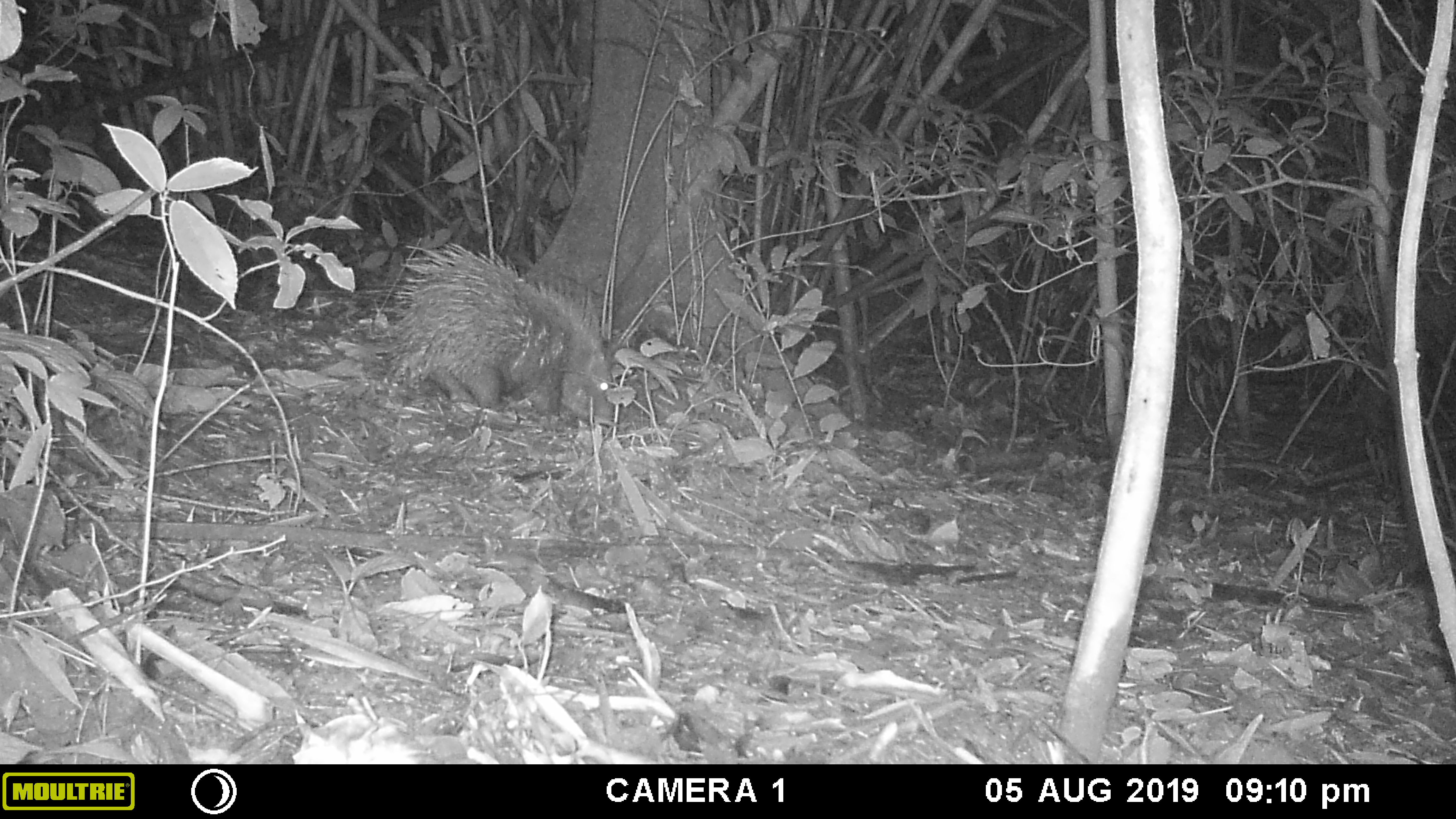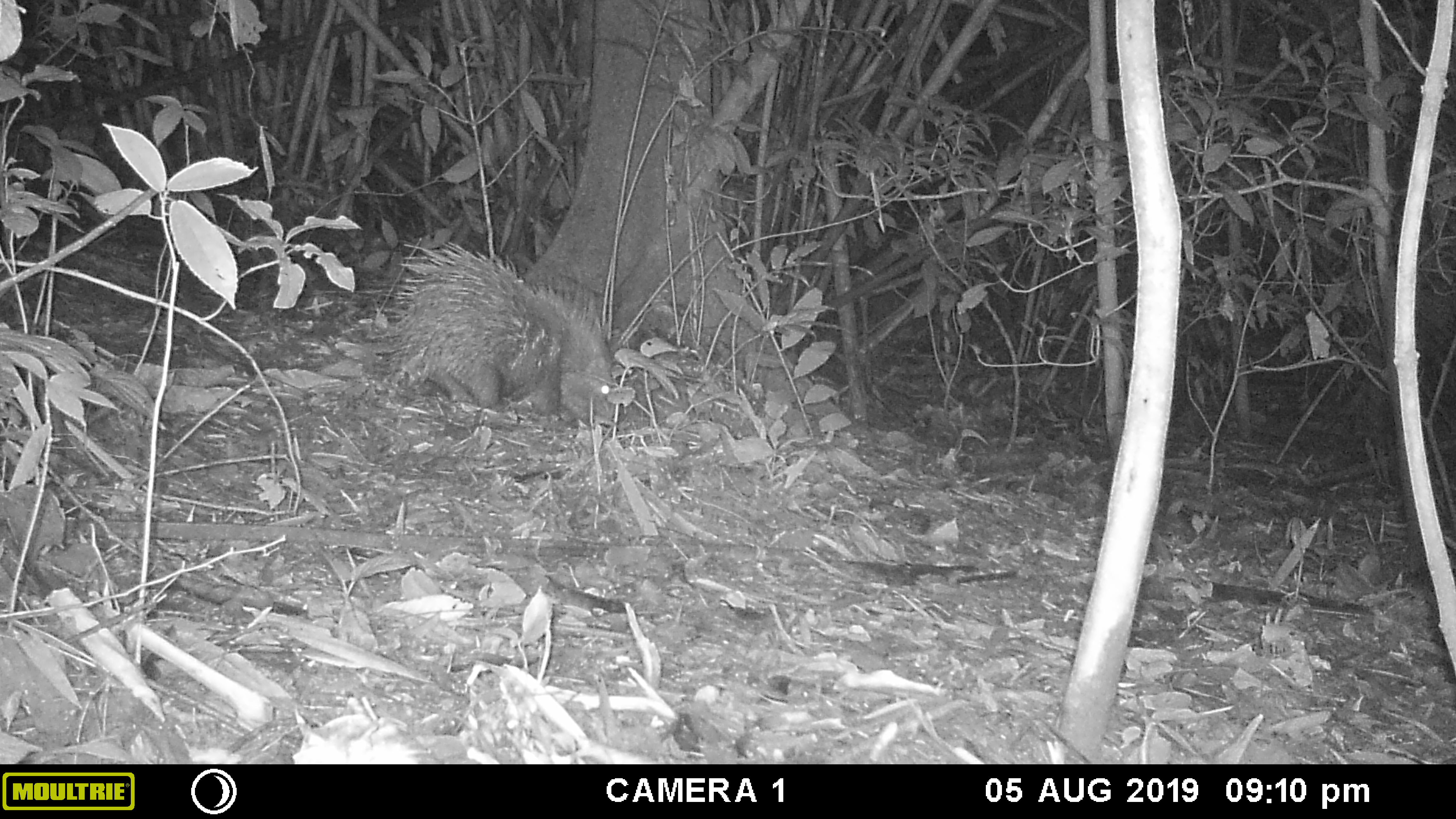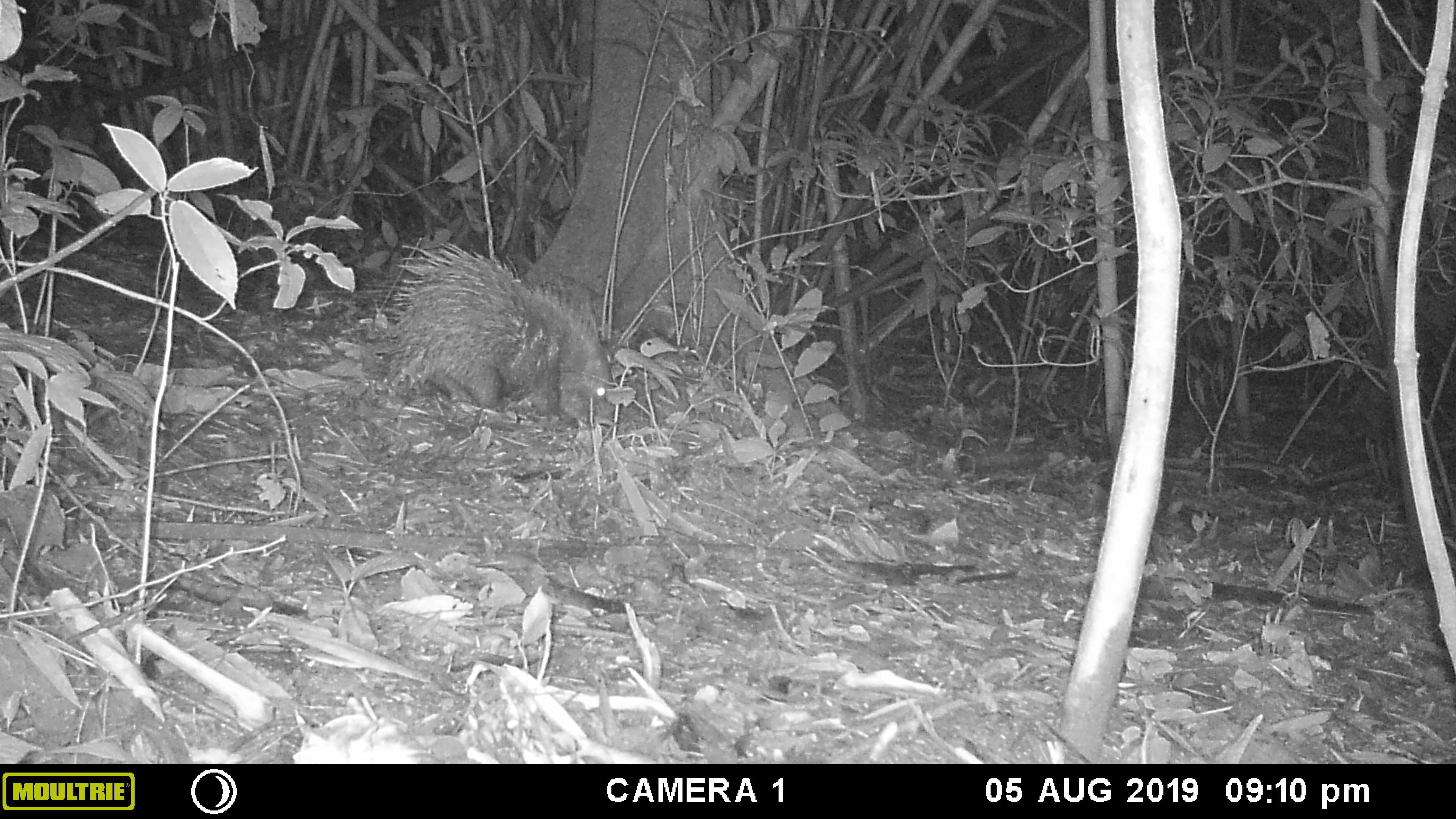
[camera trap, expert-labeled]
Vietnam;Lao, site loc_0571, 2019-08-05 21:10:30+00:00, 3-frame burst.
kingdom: Animalia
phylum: Chordata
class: Mammalia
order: Rodentia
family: Hystricidae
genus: Hystrix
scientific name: Hystrix brachyura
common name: malayan porcupine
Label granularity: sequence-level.